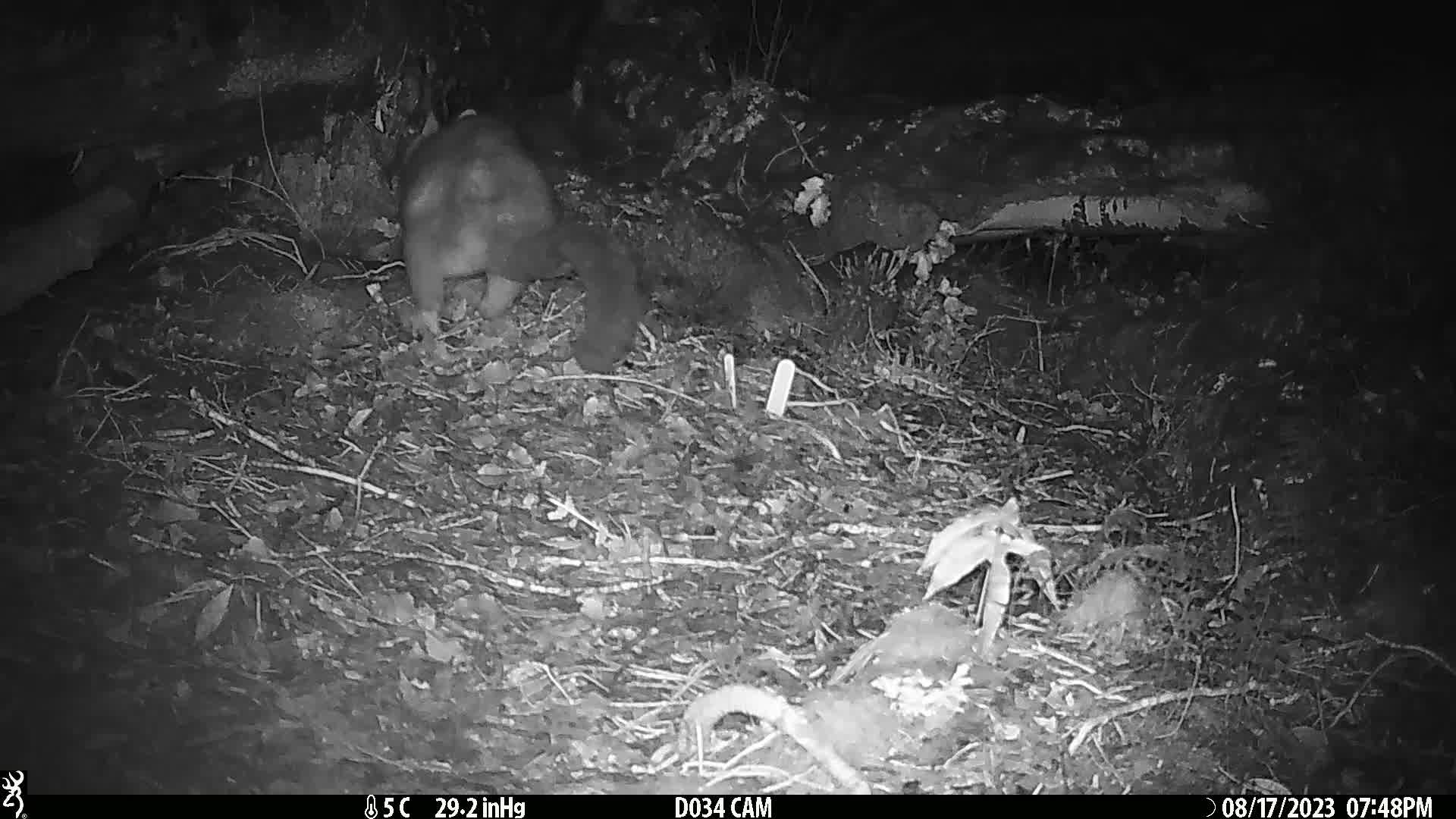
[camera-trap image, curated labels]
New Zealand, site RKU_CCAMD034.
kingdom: Animalia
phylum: Chordata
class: Mammalia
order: Diprotodontia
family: Phalangeridae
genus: Trichosurus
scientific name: Trichosurus vulpecula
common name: common brushtail possum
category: possum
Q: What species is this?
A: Possum (common brushtail possum) (Trichosurus vulpecula).